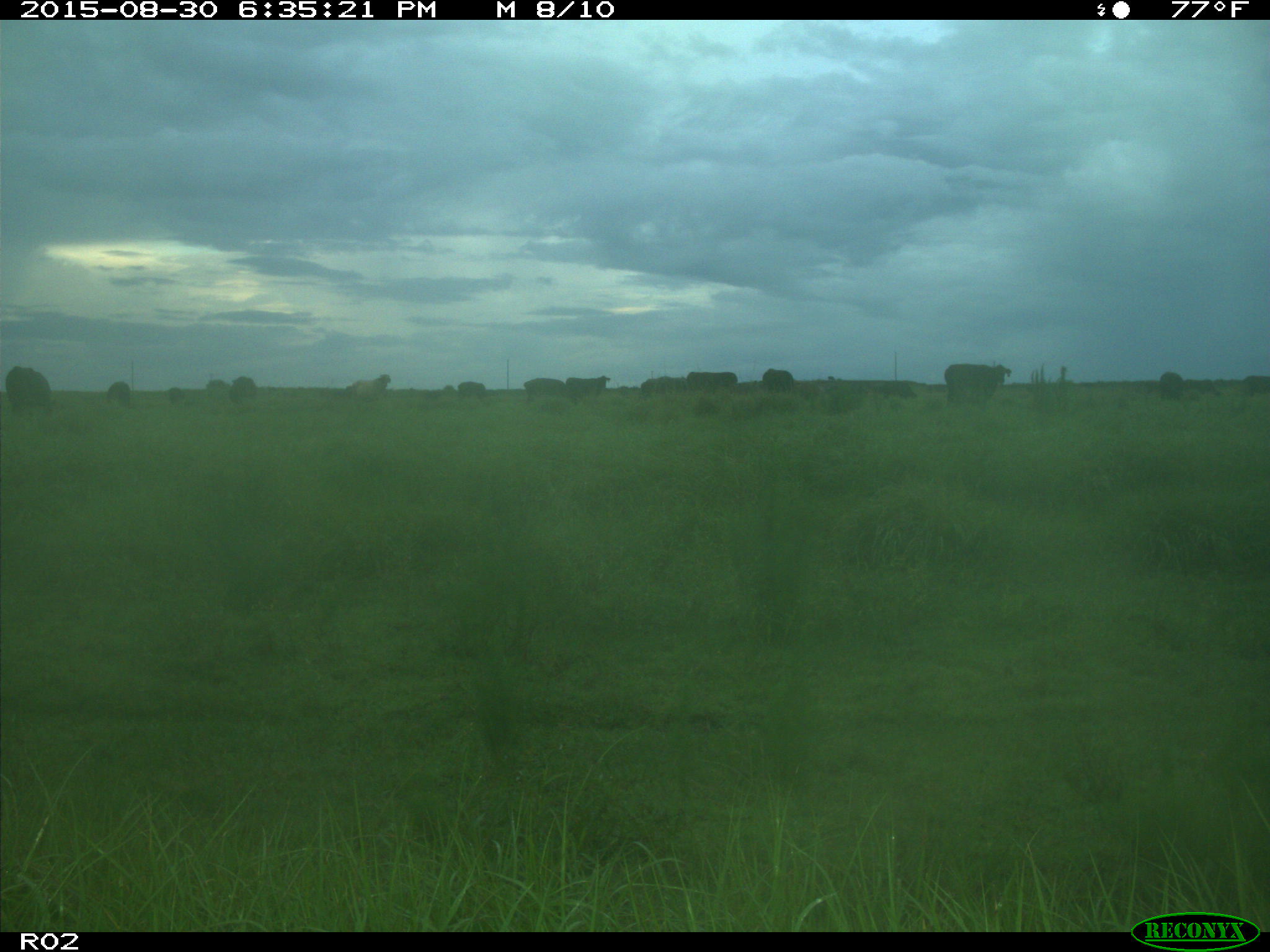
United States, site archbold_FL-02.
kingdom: Animalia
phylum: Chordata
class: Mammalia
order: Artiodactyla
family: Bovidae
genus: Bos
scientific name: Bos taurus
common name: domestic cow